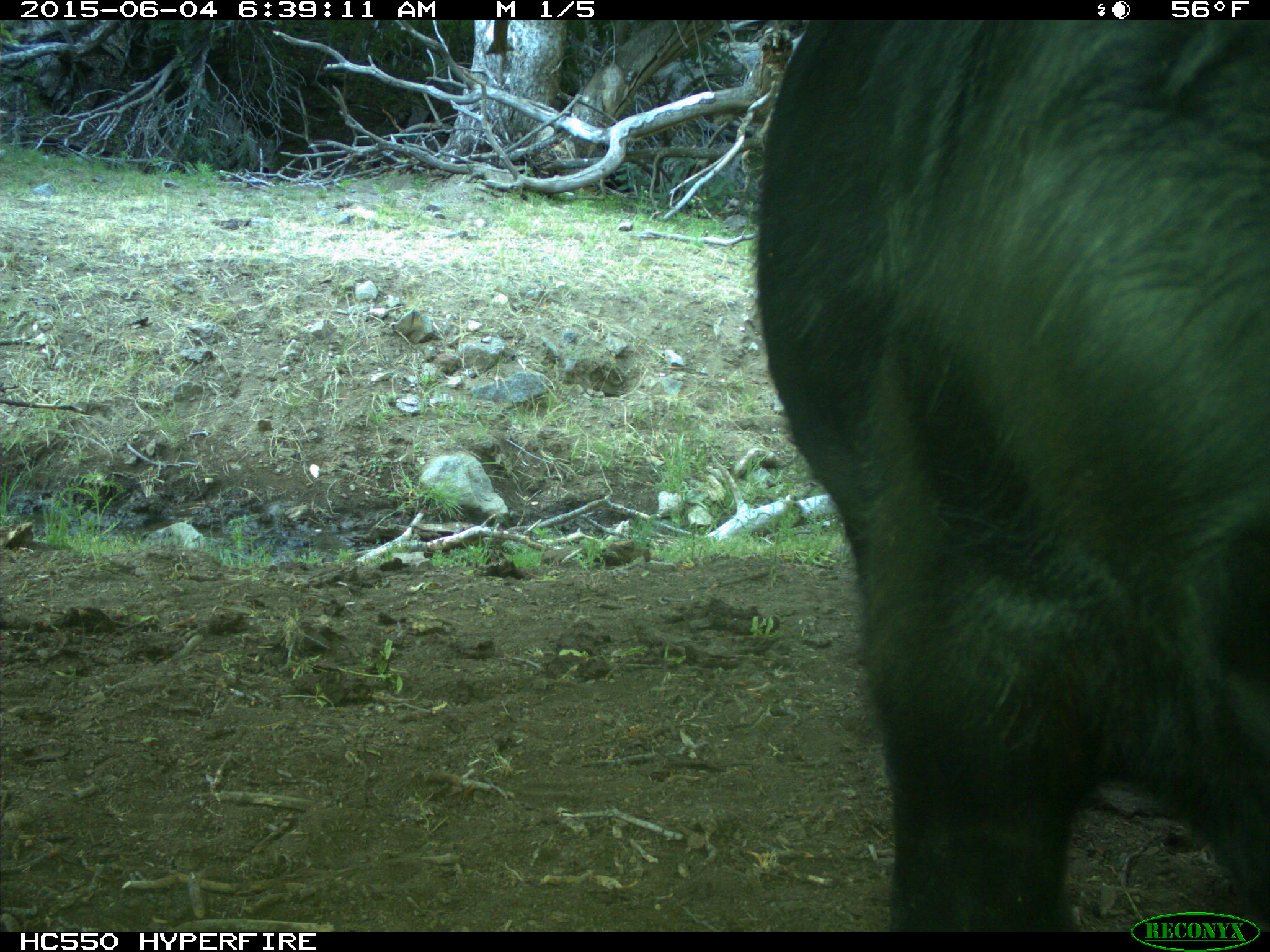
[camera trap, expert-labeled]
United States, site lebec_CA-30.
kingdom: Animalia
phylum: Chordata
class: Mammalia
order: Artiodactyla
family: Bovidae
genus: Bos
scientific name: Bos taurus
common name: domestic cow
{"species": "Bos taurus (domestic cow)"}